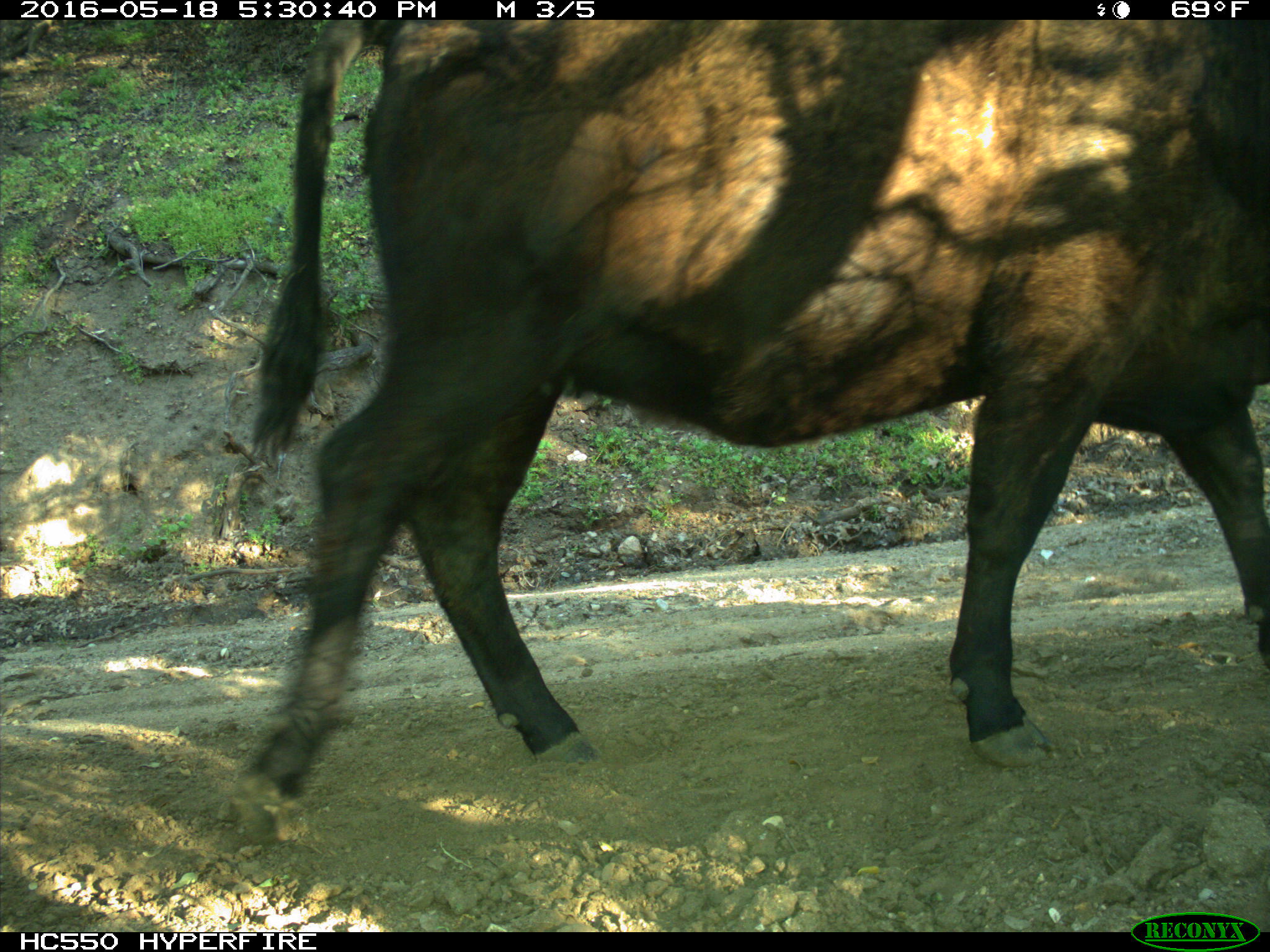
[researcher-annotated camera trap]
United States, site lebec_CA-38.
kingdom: Animalia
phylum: Chordata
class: Mammalia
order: Artiodactyla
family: Bovidae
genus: Bos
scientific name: Bos taurus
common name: domestic cow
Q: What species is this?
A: Bos taurus (domestic cow).